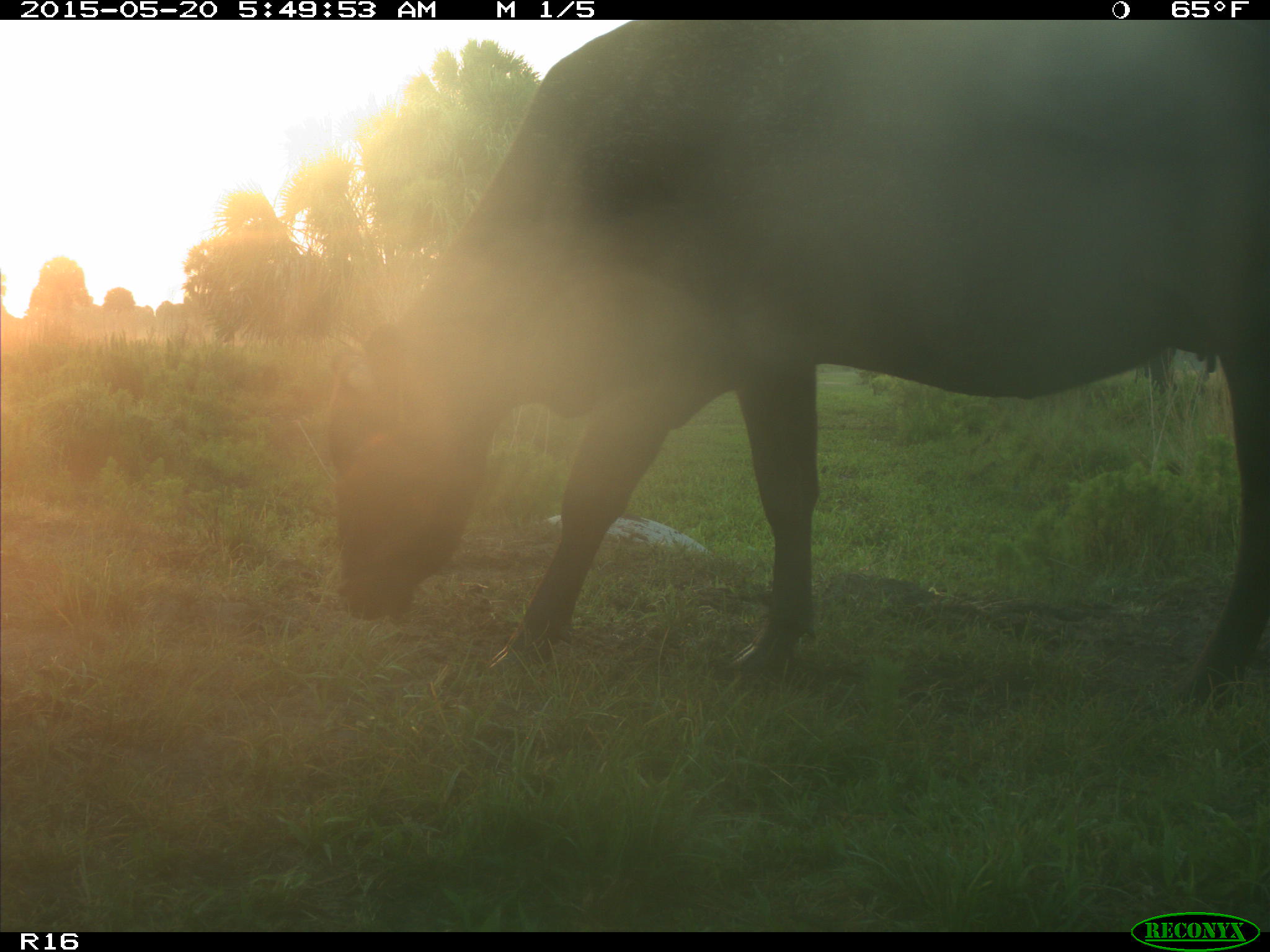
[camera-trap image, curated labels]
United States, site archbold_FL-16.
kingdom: Animalia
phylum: Chordata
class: Mammalia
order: Artiodactyla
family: Bovidae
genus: Bos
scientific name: Bos taurus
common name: domestic cow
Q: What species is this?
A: Bos taurus (domestic cow).